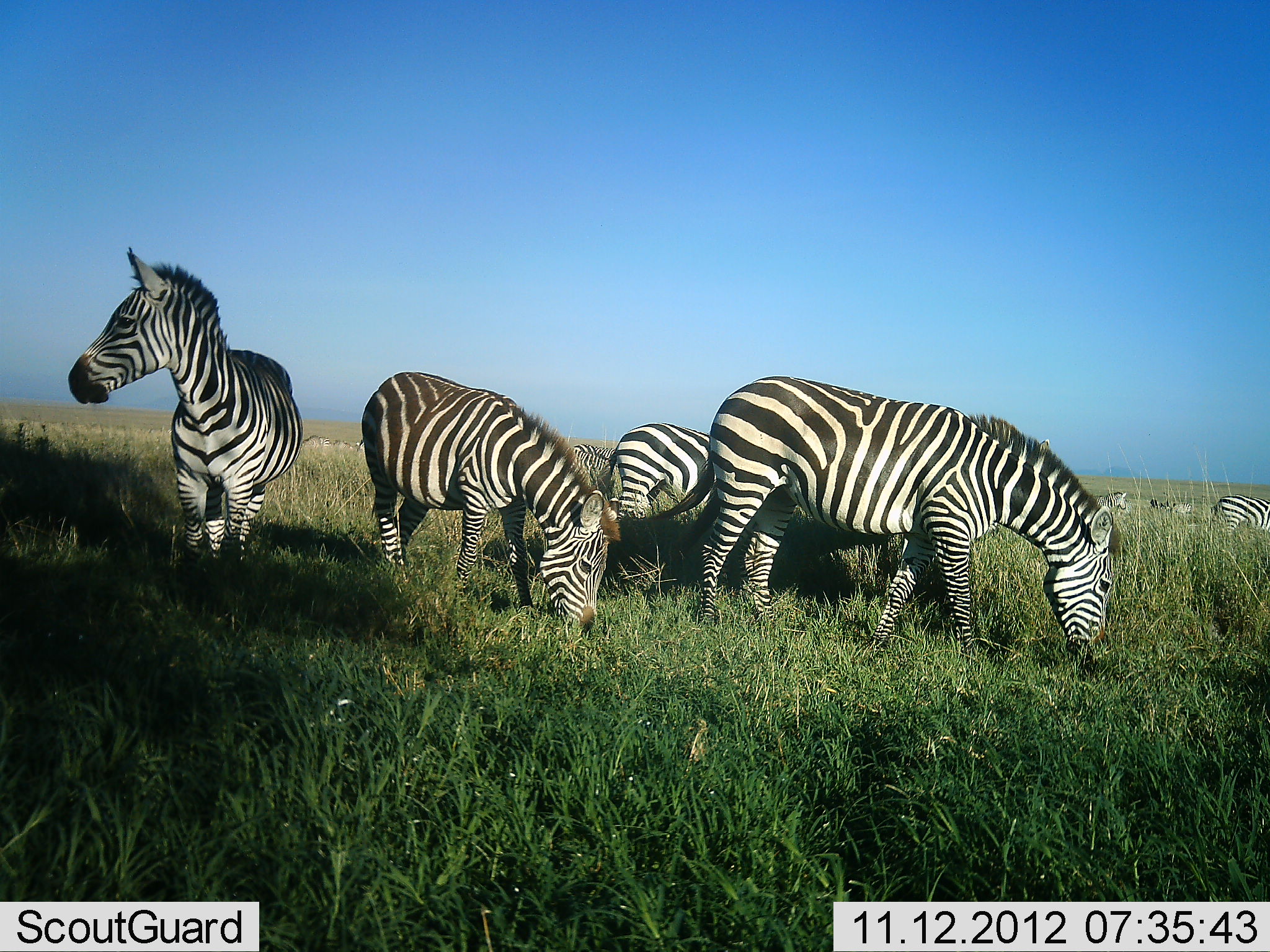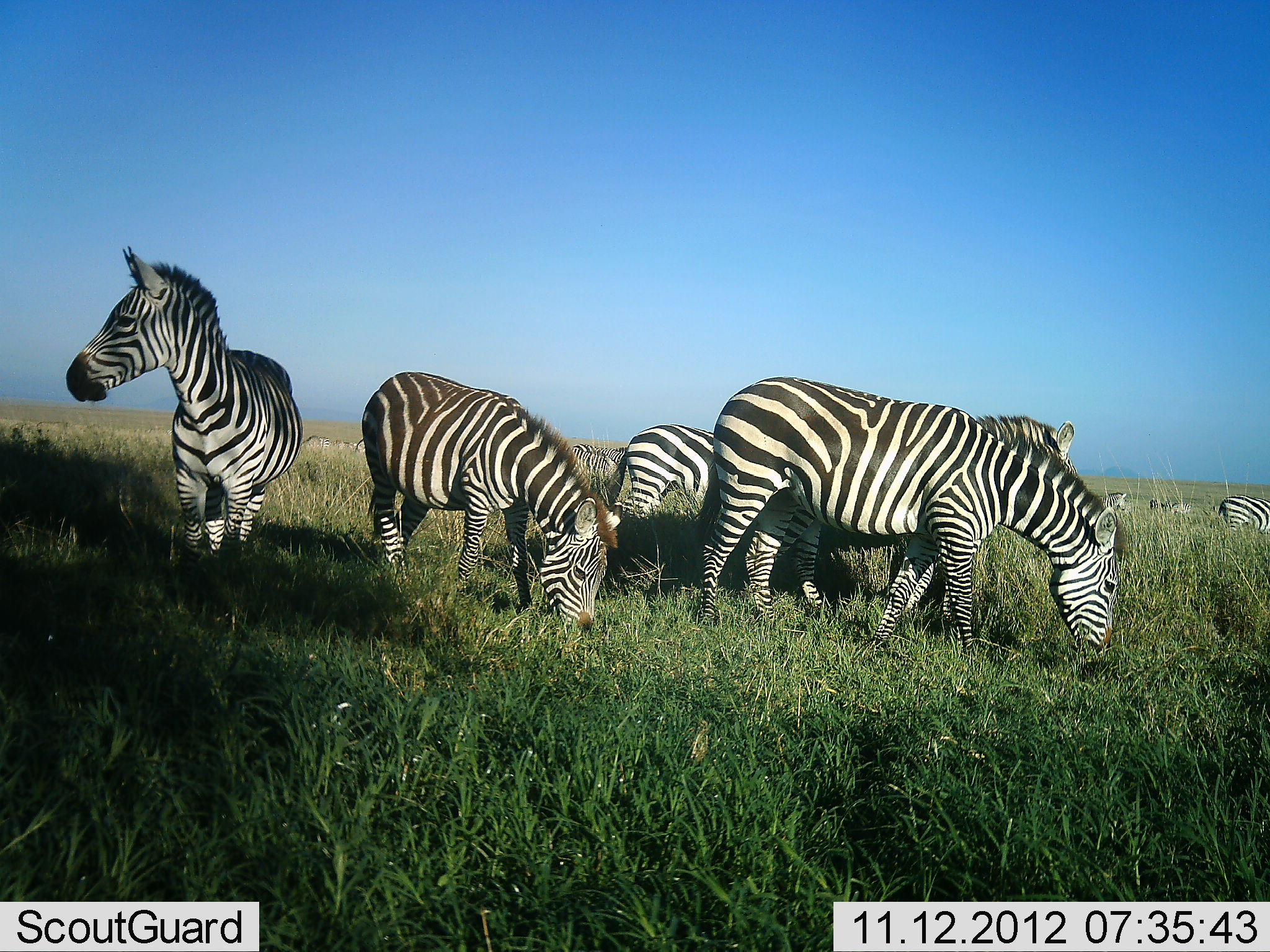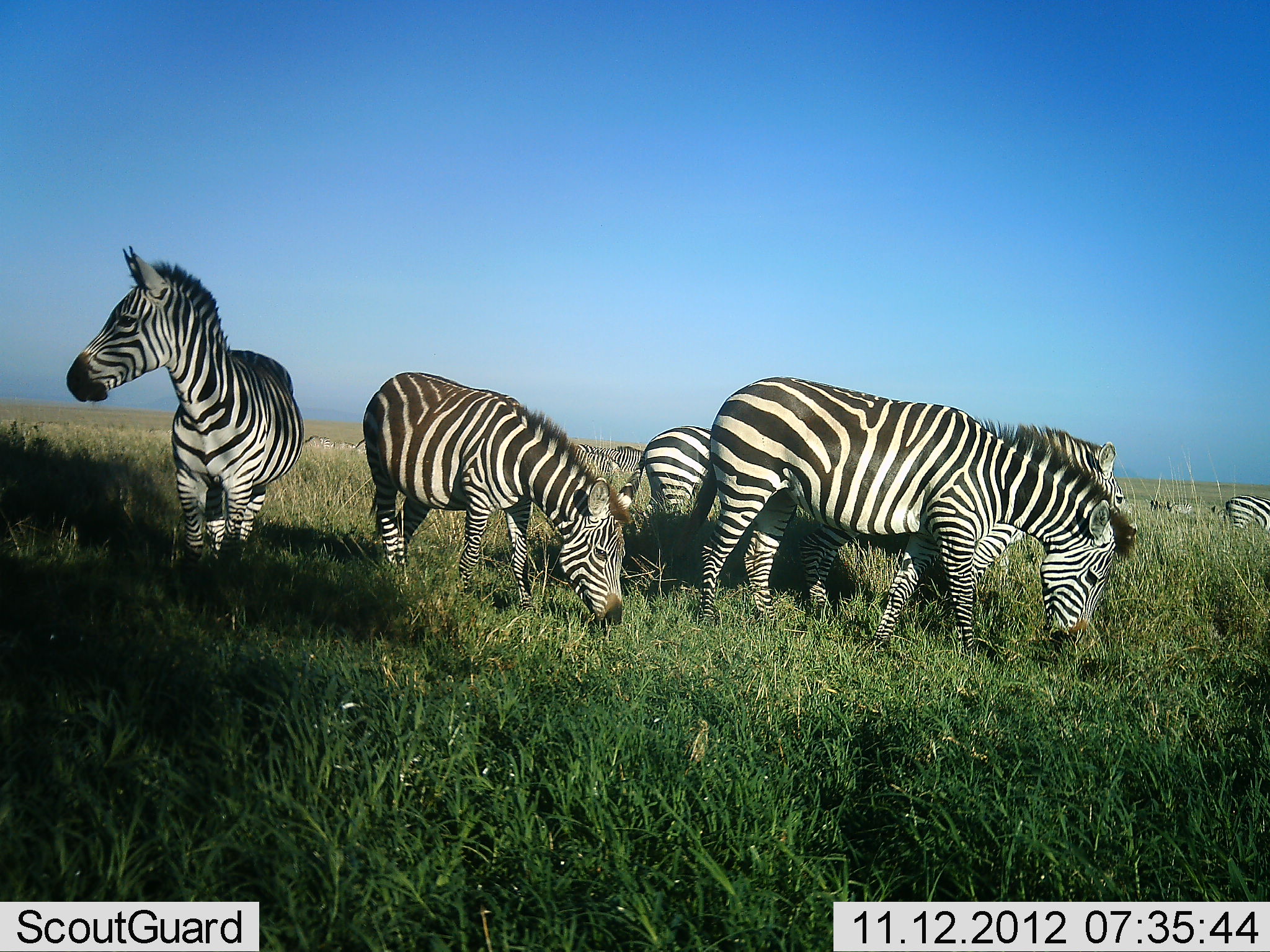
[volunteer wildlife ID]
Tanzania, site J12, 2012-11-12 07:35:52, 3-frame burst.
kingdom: Animalia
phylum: Chordata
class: Mammalia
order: Perissodactyla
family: Equidae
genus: Equus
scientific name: Equus quagga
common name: plains zebra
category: zebra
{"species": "zebra (plains zebra) (Equus quagga)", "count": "9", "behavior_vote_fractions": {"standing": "60%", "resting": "0%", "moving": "10%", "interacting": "0%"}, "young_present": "10%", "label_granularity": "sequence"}